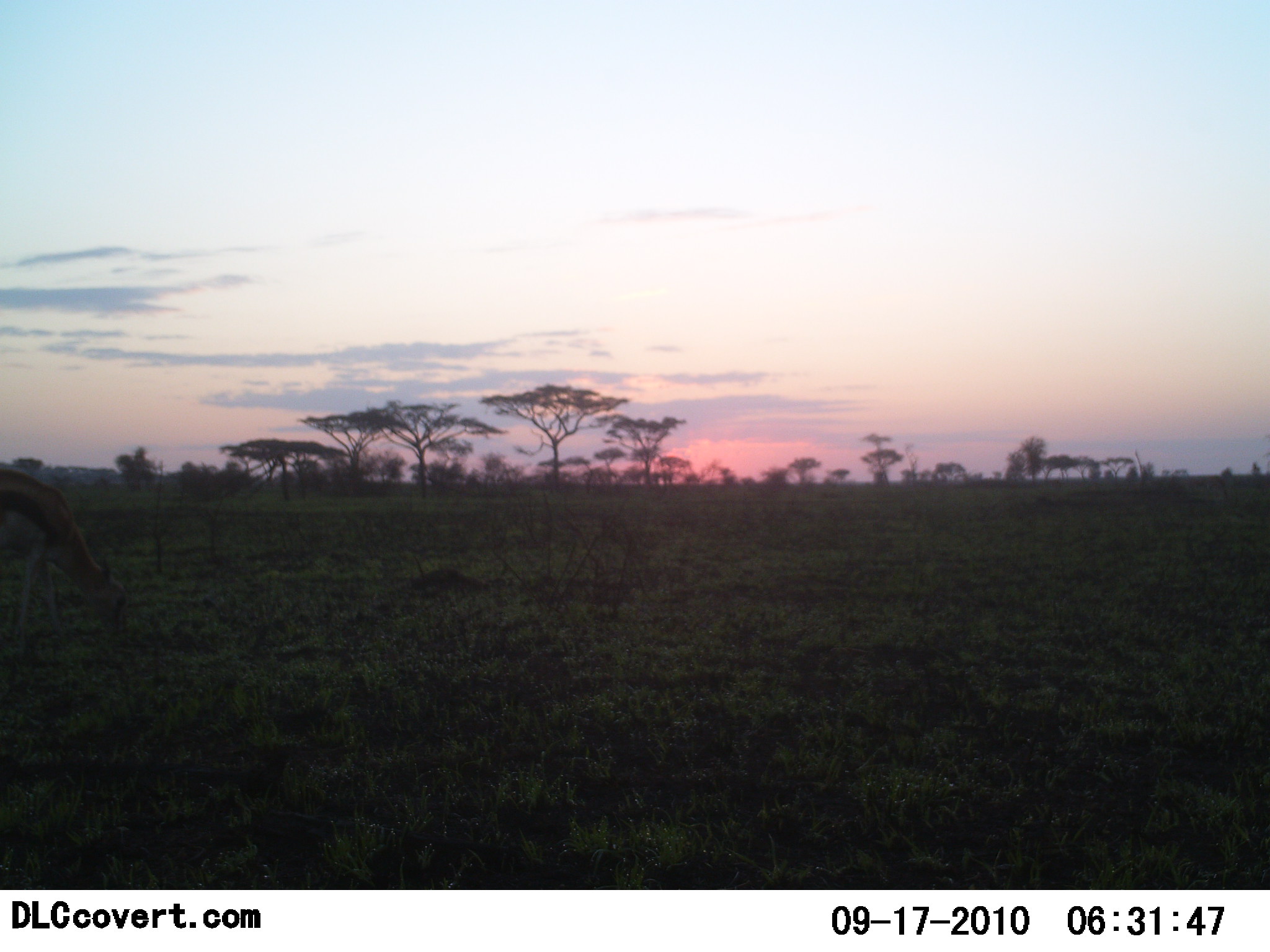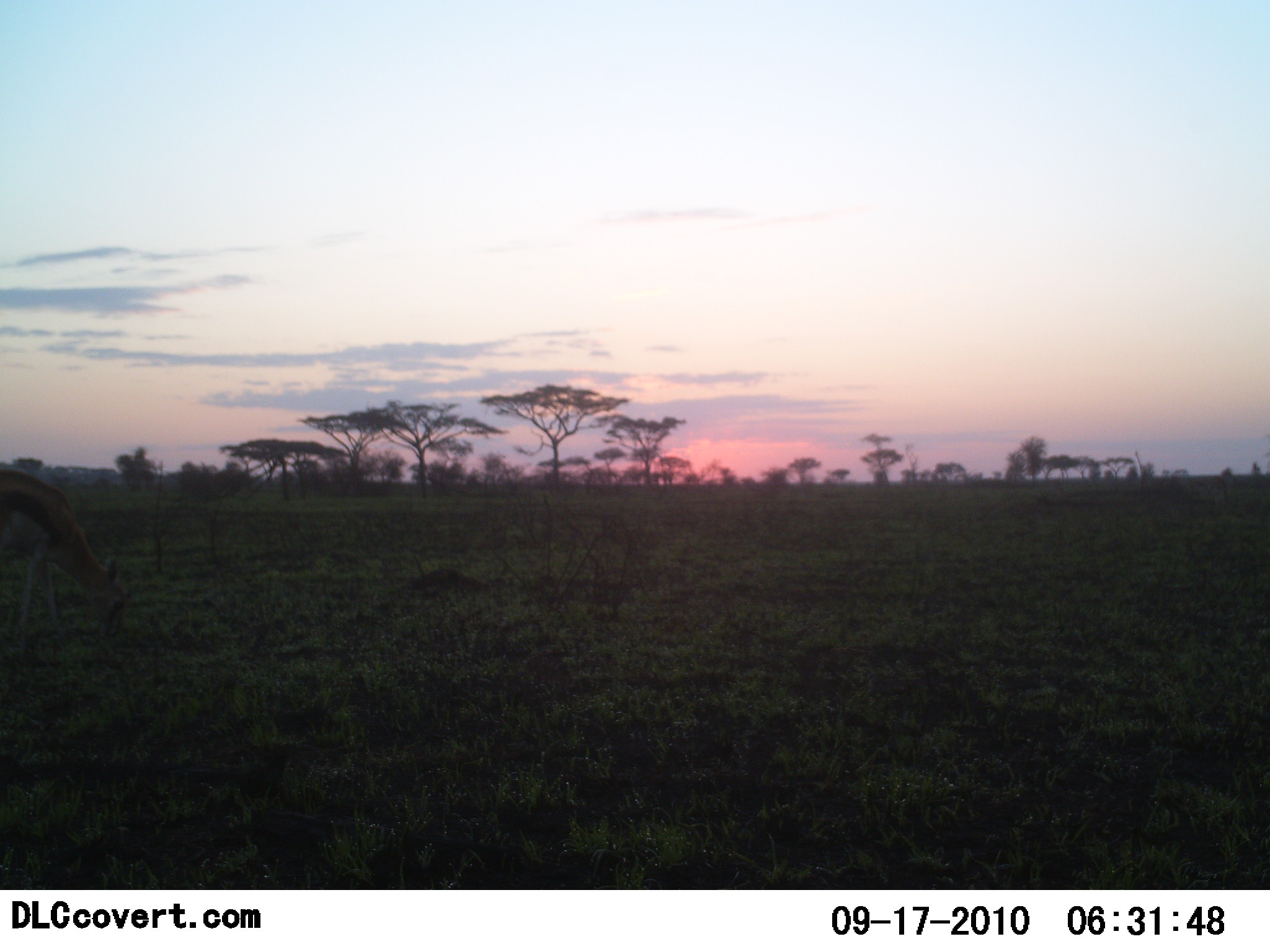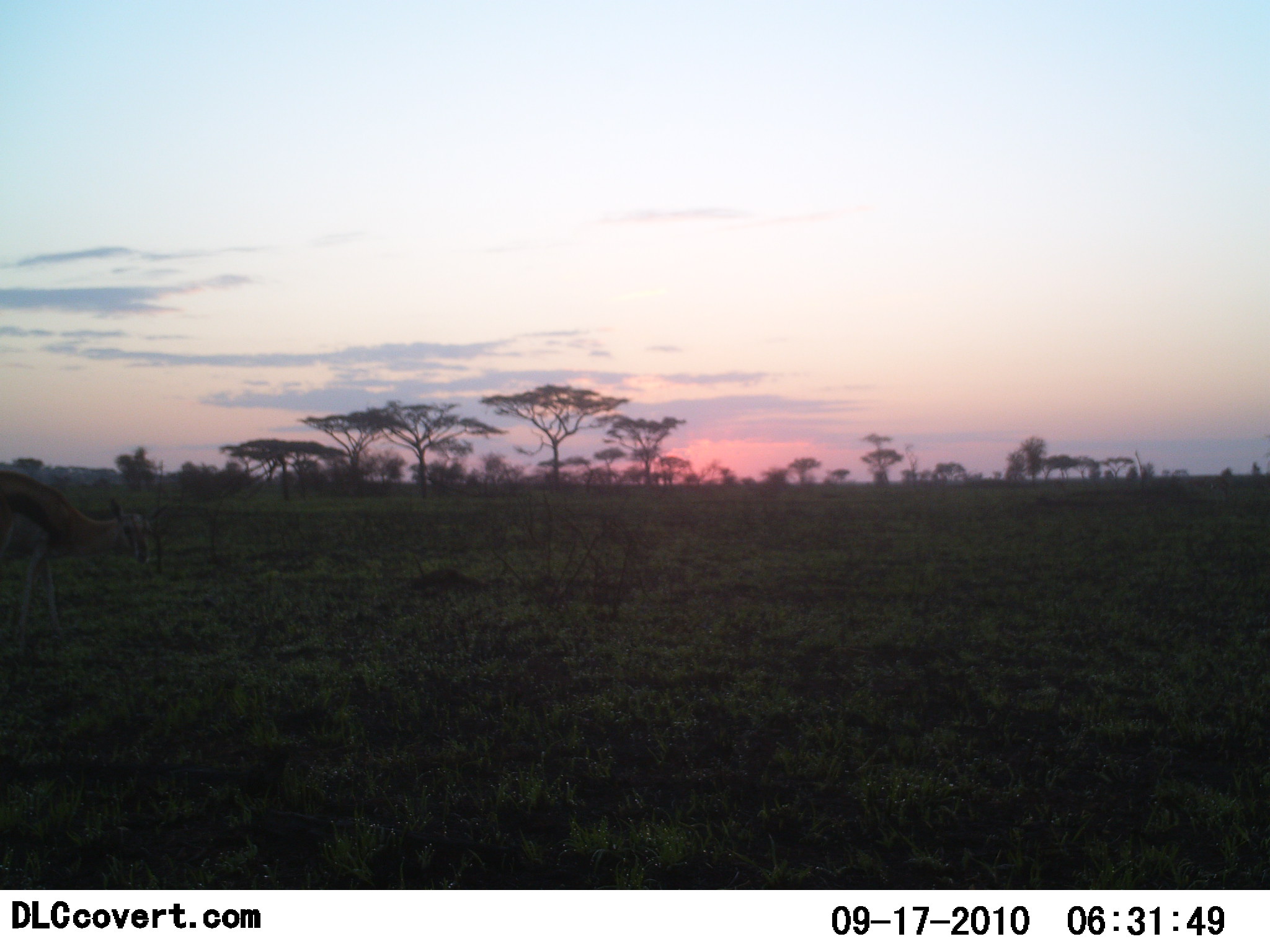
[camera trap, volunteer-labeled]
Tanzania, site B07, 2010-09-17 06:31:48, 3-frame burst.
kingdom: Animalia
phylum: Chordata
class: Mammalia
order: Artiodactyla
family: Bovidae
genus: Eudorcas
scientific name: Eudorcas thomsonii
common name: thomson's gazelle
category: gazellethomsons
Gazellethomsons (thomson's gazelle) (Eudorcas thomsonii), count 1. Behavior (volunteer vote fractions): standing 21%, resting 0%, moving 0%, interacting 0%. Young present (vote fraction): 0%. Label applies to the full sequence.